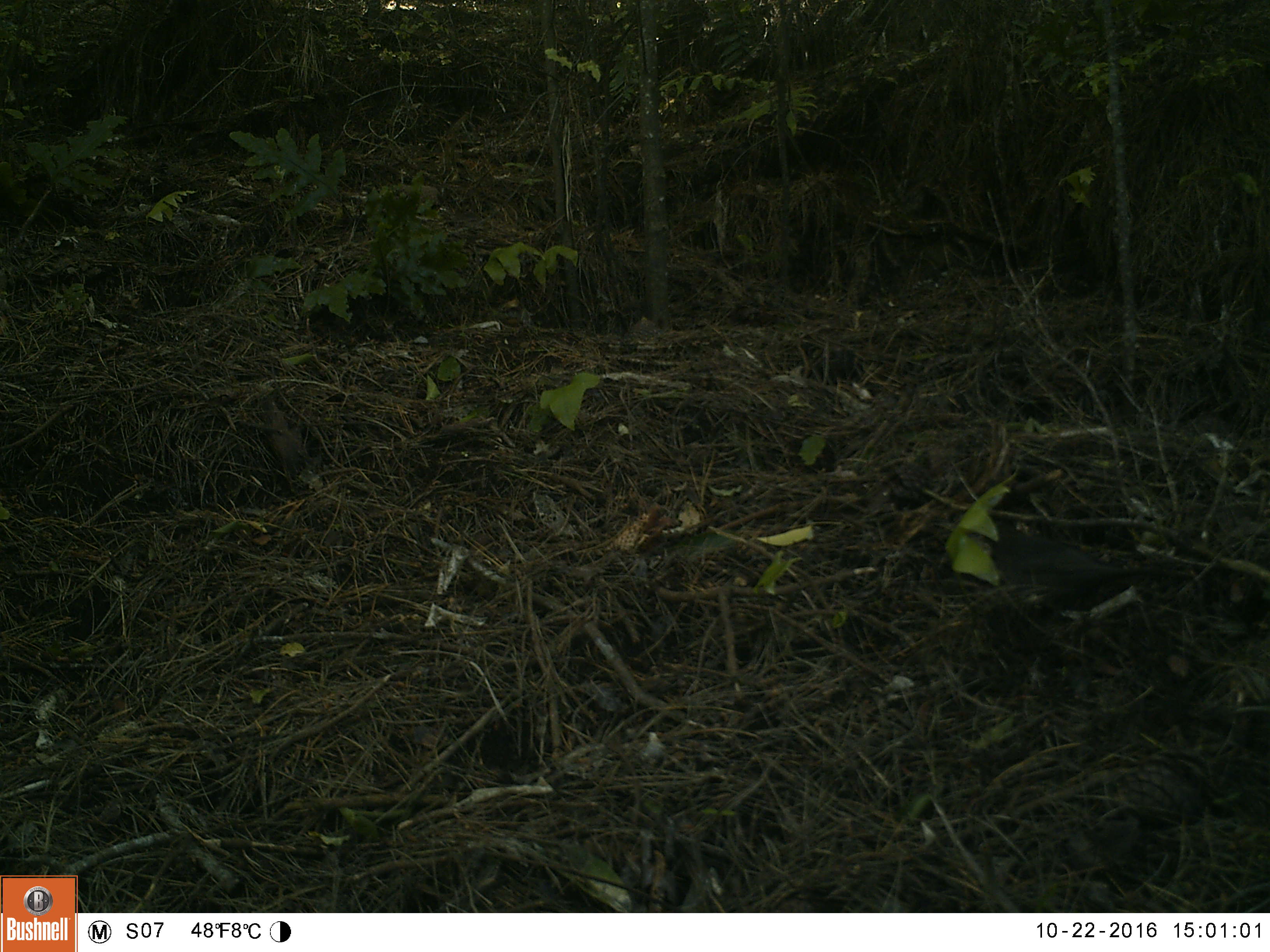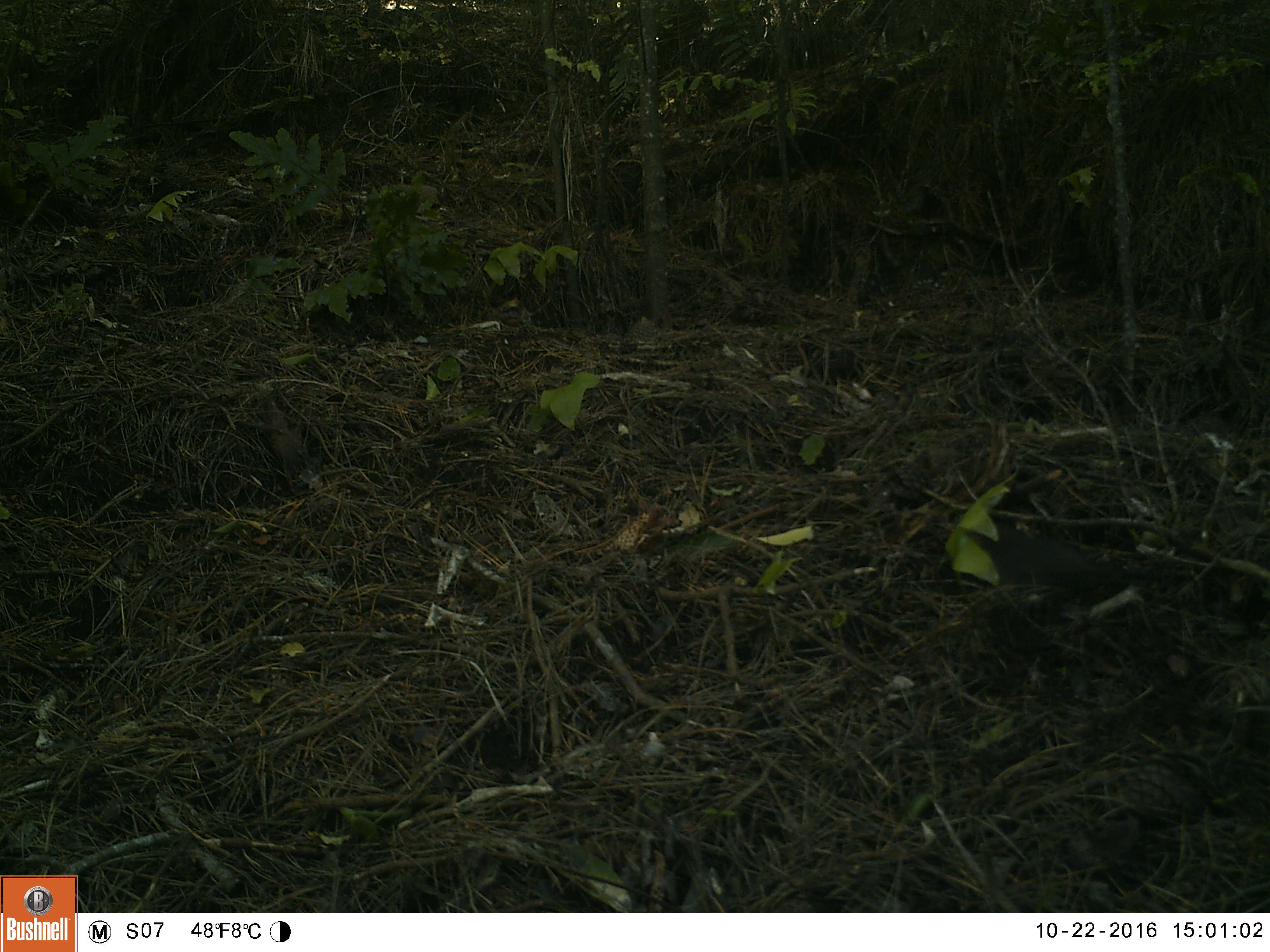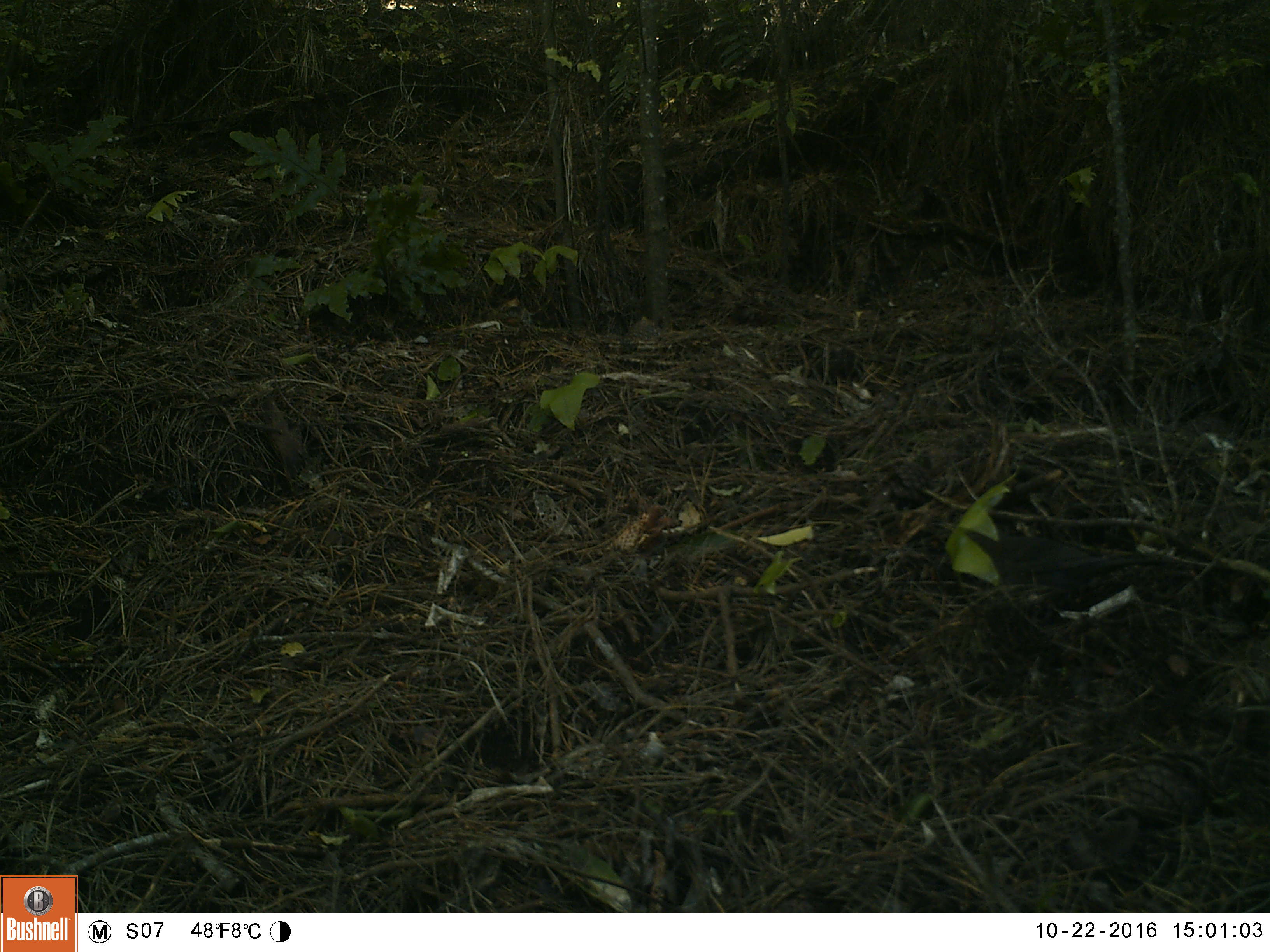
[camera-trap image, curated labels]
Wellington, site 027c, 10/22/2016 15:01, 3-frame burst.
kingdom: Animalia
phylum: Chordata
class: Aves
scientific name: Aves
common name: bird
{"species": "bird (Aves)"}